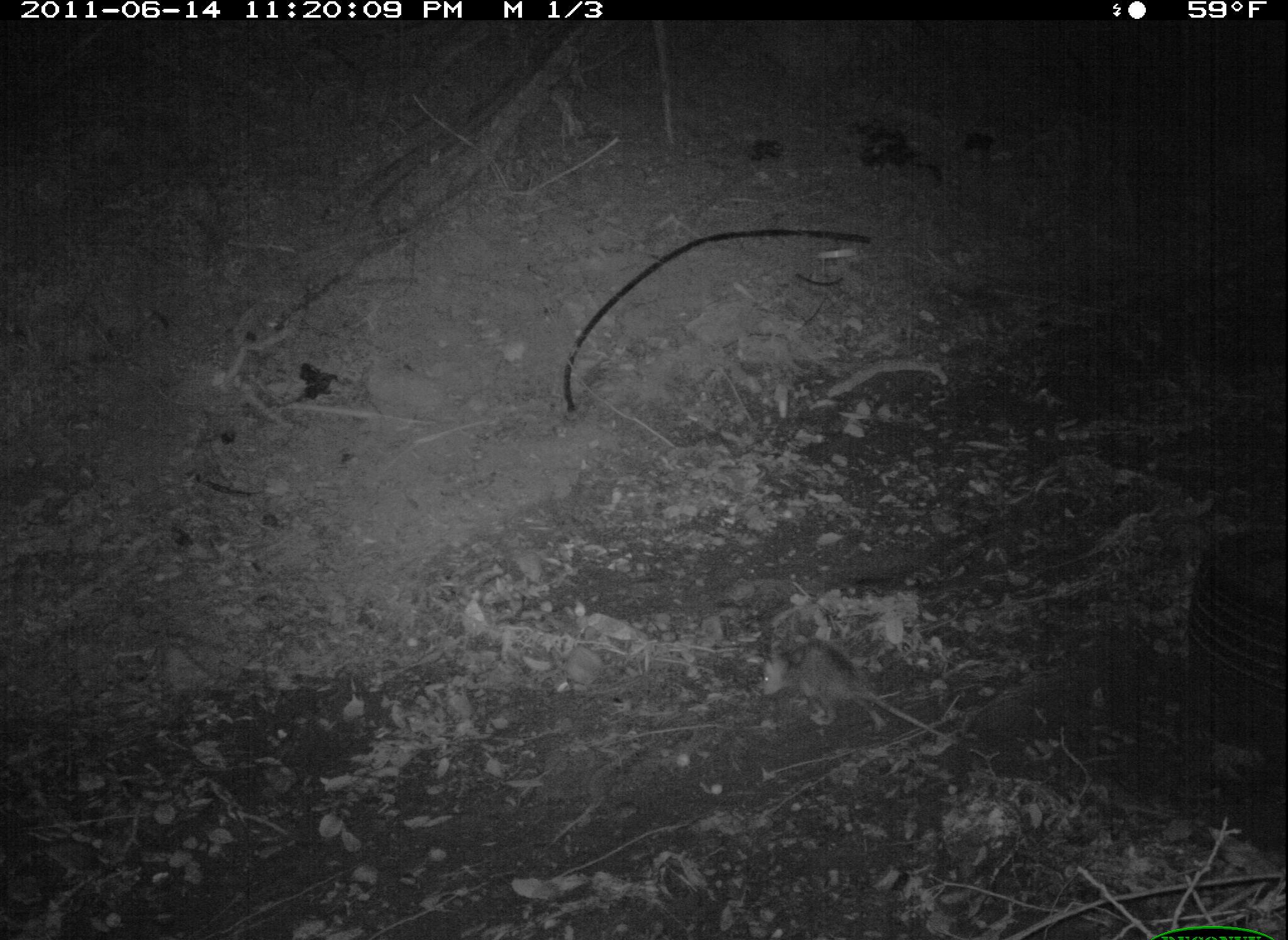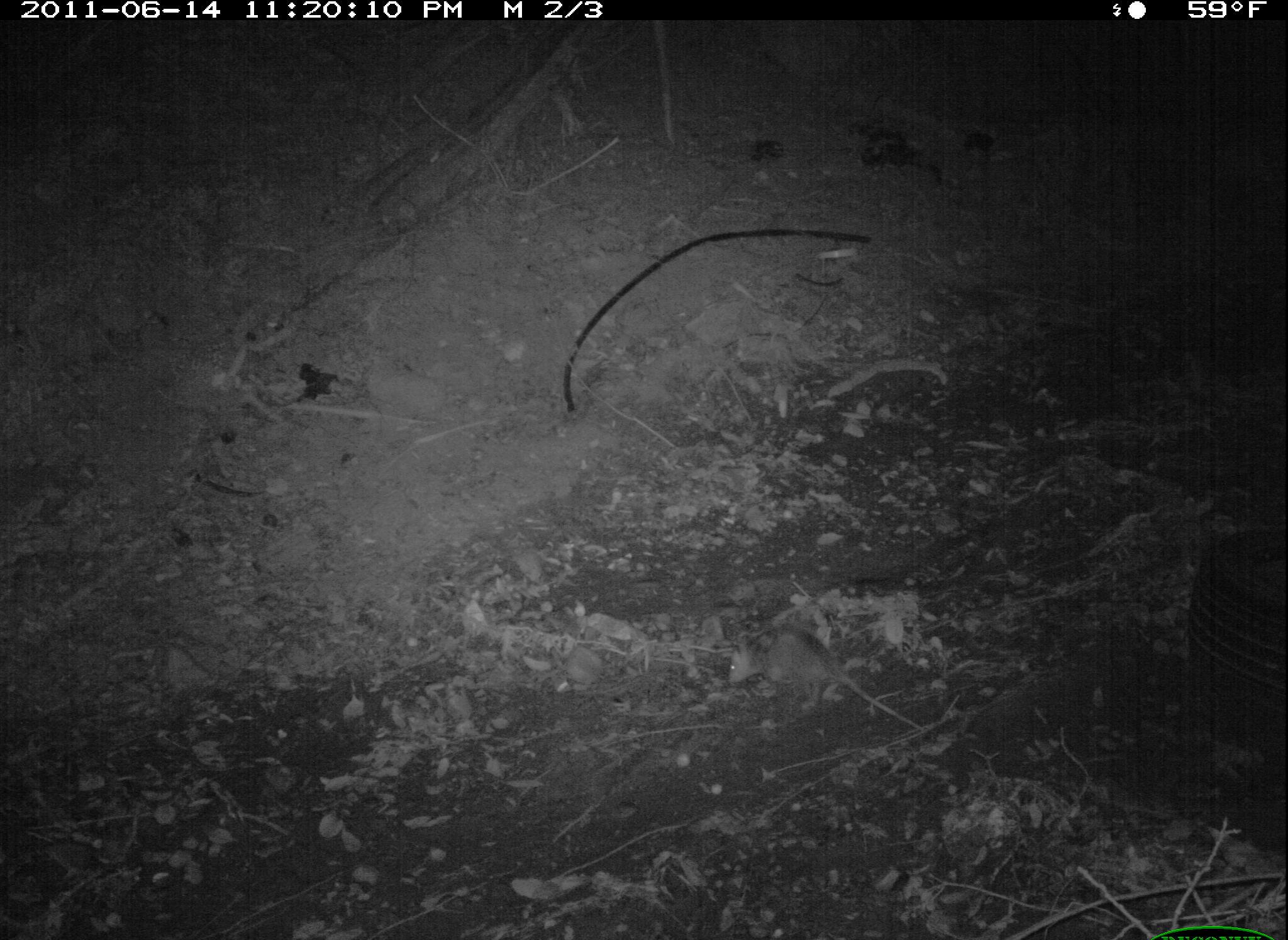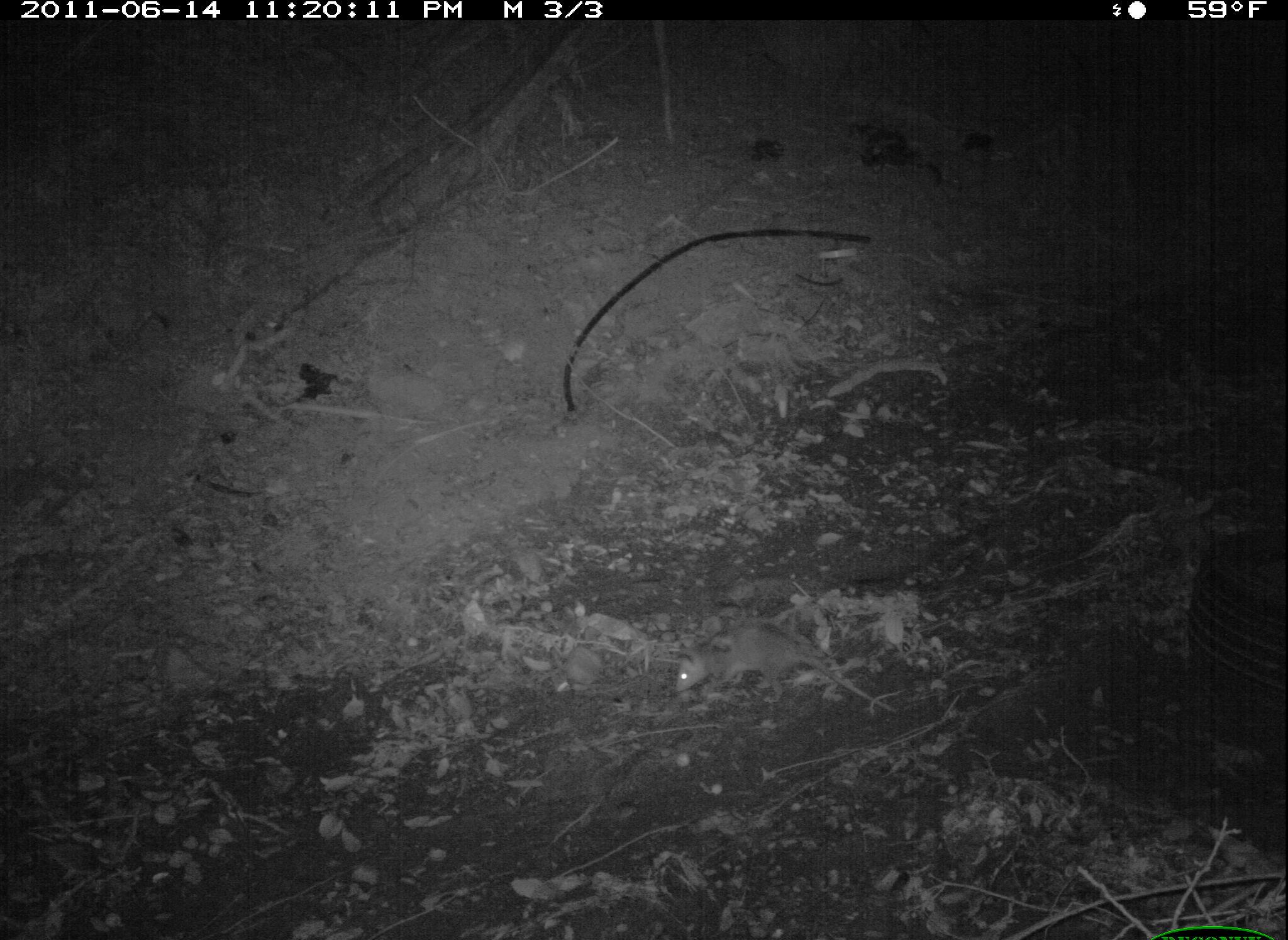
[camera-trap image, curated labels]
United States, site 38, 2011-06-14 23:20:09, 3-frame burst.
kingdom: Animalia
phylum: Chordata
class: Mammalia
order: Didelphimorphia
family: Didelphidae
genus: Didelphis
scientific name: Didelphis virginiana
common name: virginia opossum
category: opossum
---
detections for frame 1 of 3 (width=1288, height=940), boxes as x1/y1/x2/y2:
opossum: 757/639/946/742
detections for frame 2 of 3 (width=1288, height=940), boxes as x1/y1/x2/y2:
opossum: 702/620/921/744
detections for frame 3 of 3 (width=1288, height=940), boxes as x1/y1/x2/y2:
opossum: 667/612/910/747